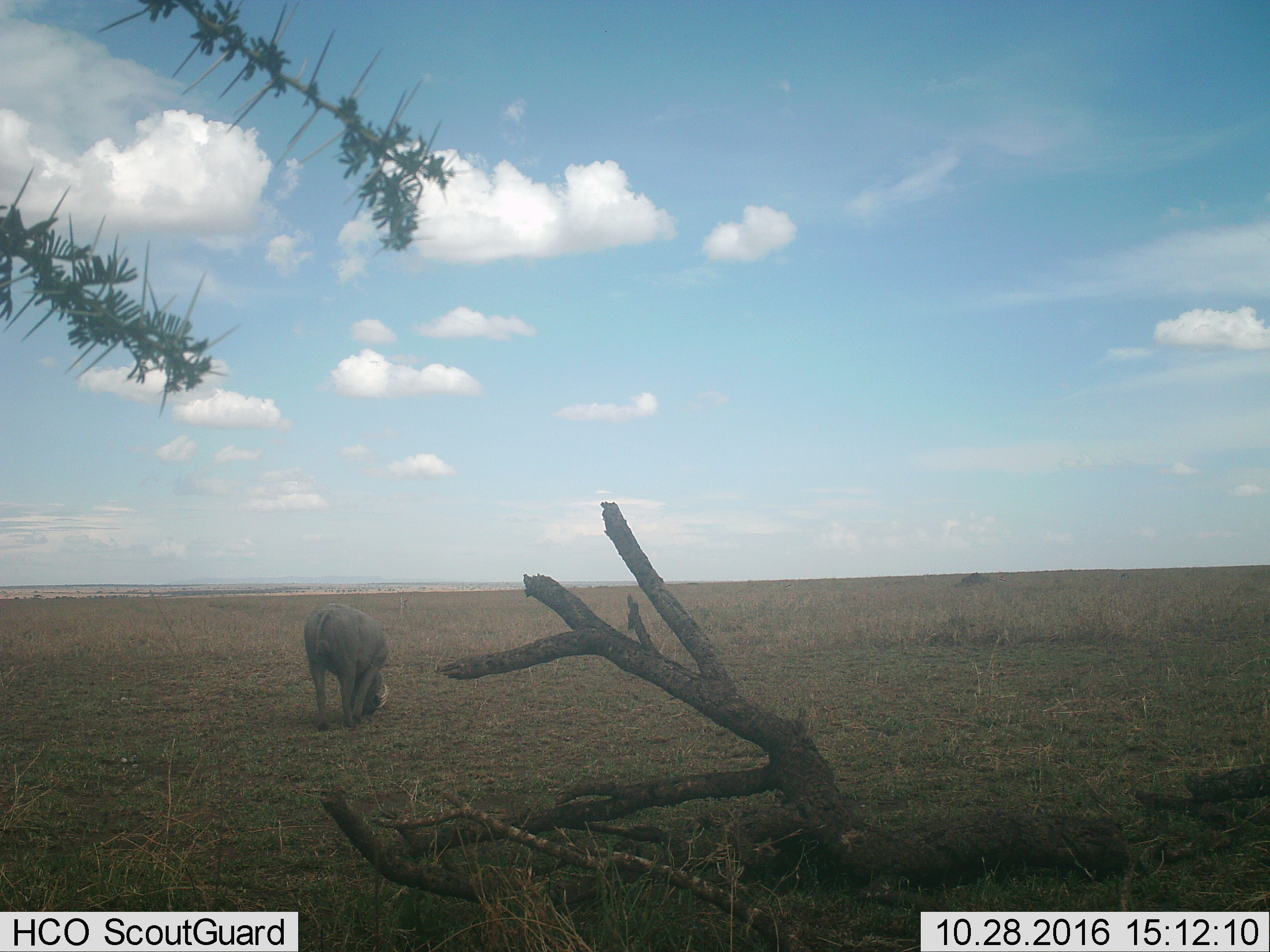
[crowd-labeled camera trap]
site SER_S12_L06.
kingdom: Animalia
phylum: Chordata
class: Mammalia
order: Artiodactyla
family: Suidae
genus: Phacochoerus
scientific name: Phacochoerus africanus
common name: warthog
Warthog (Phacochoerus africanus), count 1. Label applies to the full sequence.